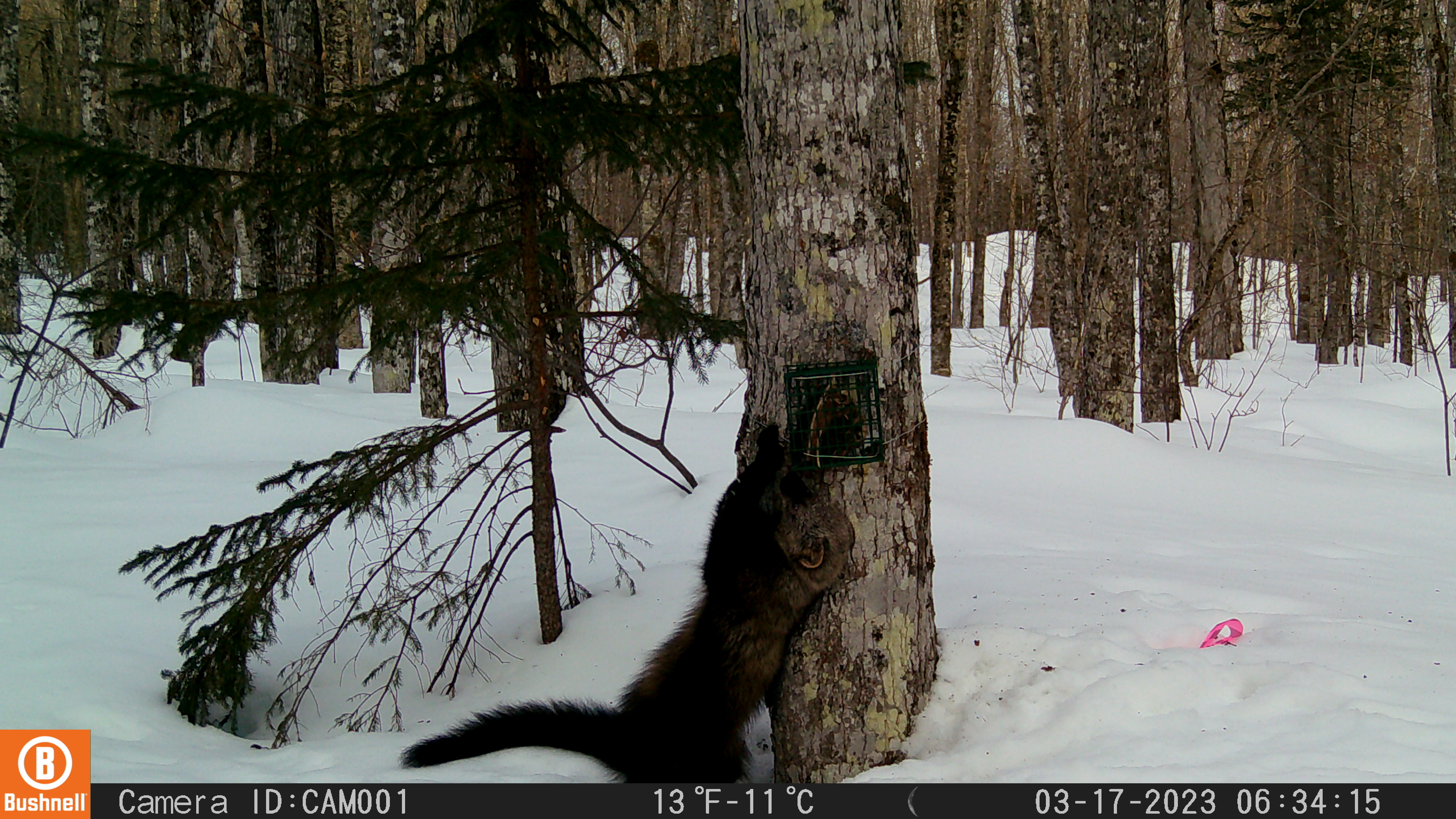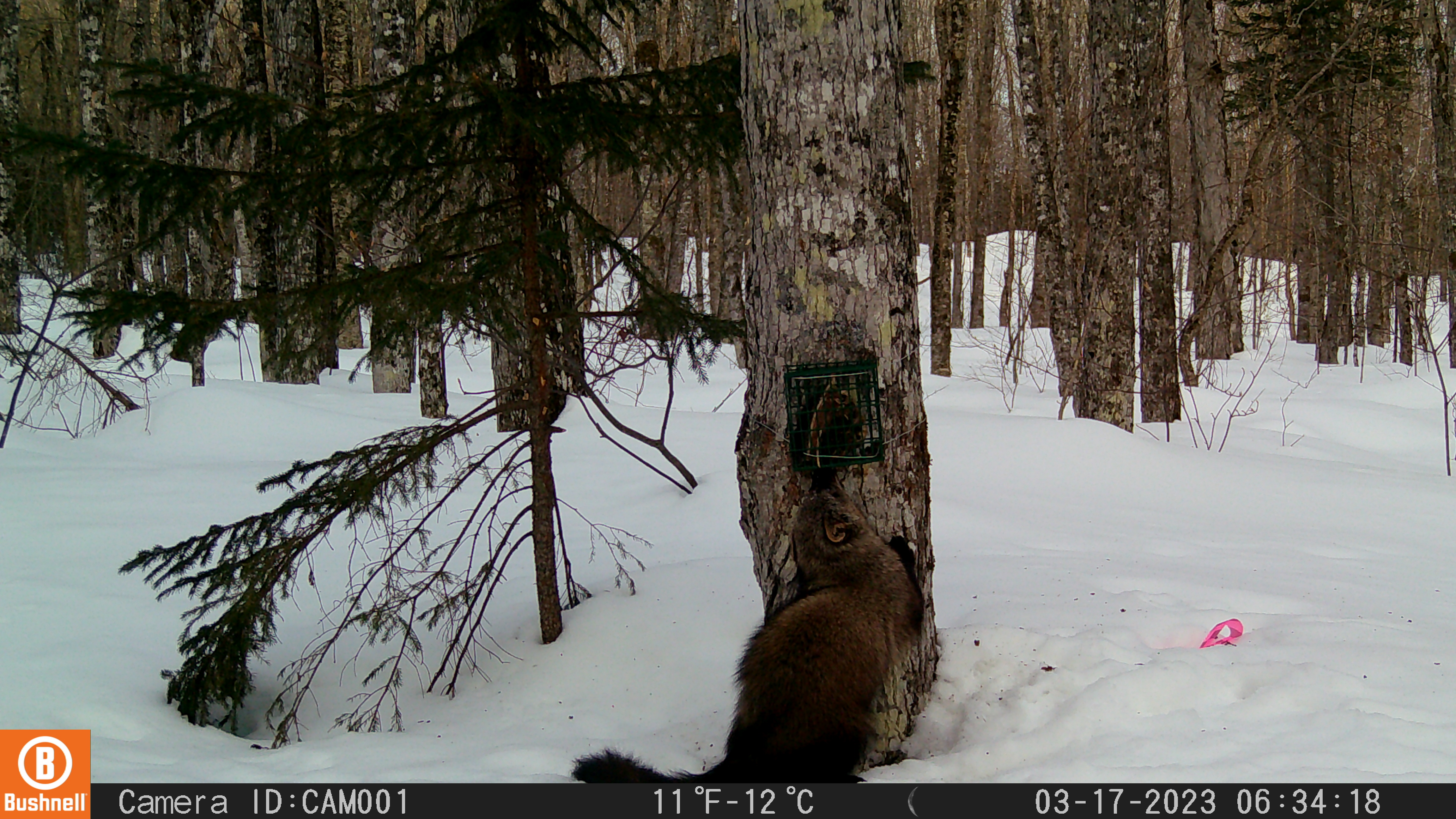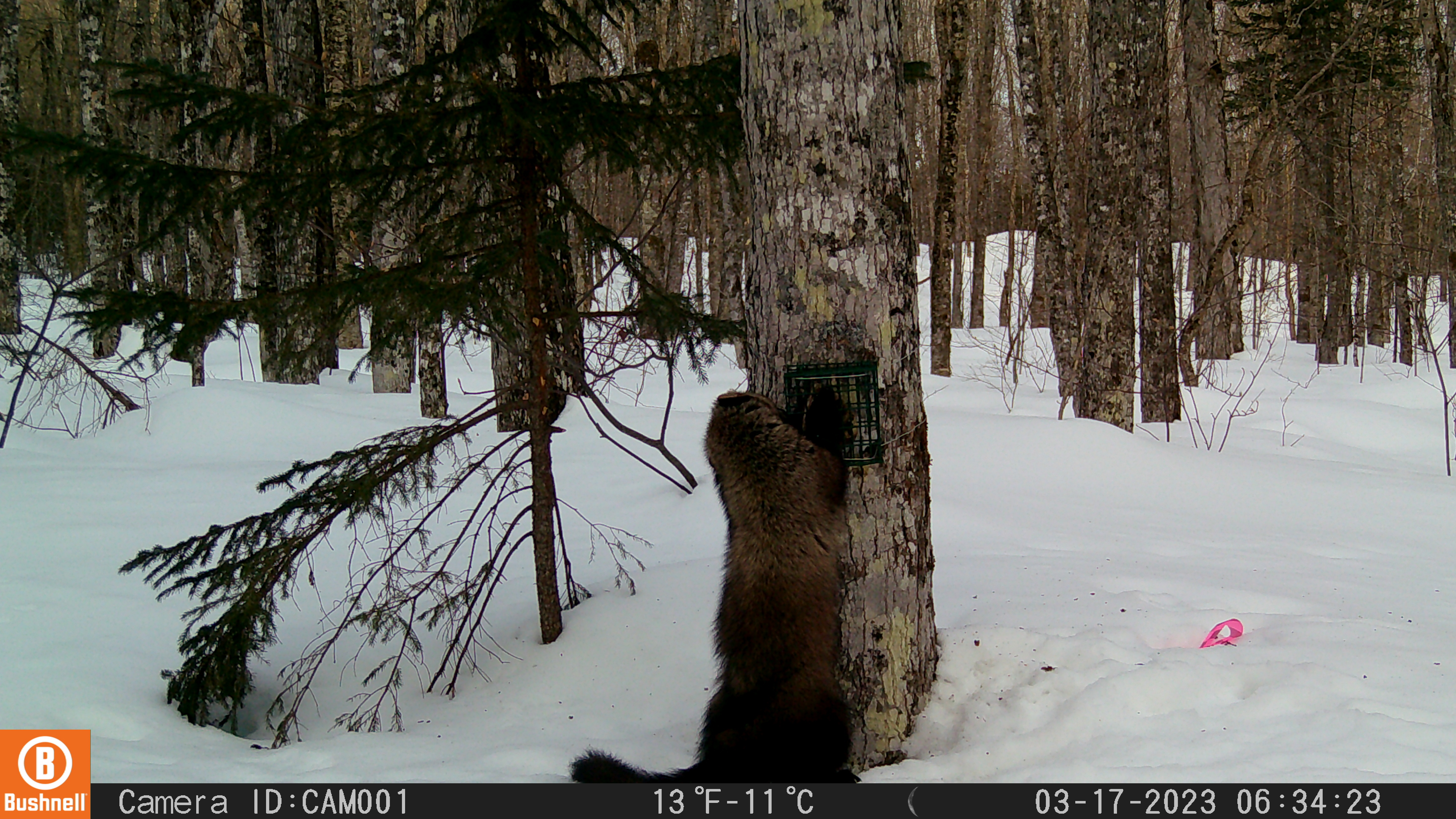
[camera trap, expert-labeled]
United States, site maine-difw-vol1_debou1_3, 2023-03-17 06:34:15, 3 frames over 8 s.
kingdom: Animalia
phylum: Chordata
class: Mammalia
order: Carnivora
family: Mustelidae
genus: Pekania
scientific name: Pekania pennanti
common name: fisher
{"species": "fisher (Pekania pennanti)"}